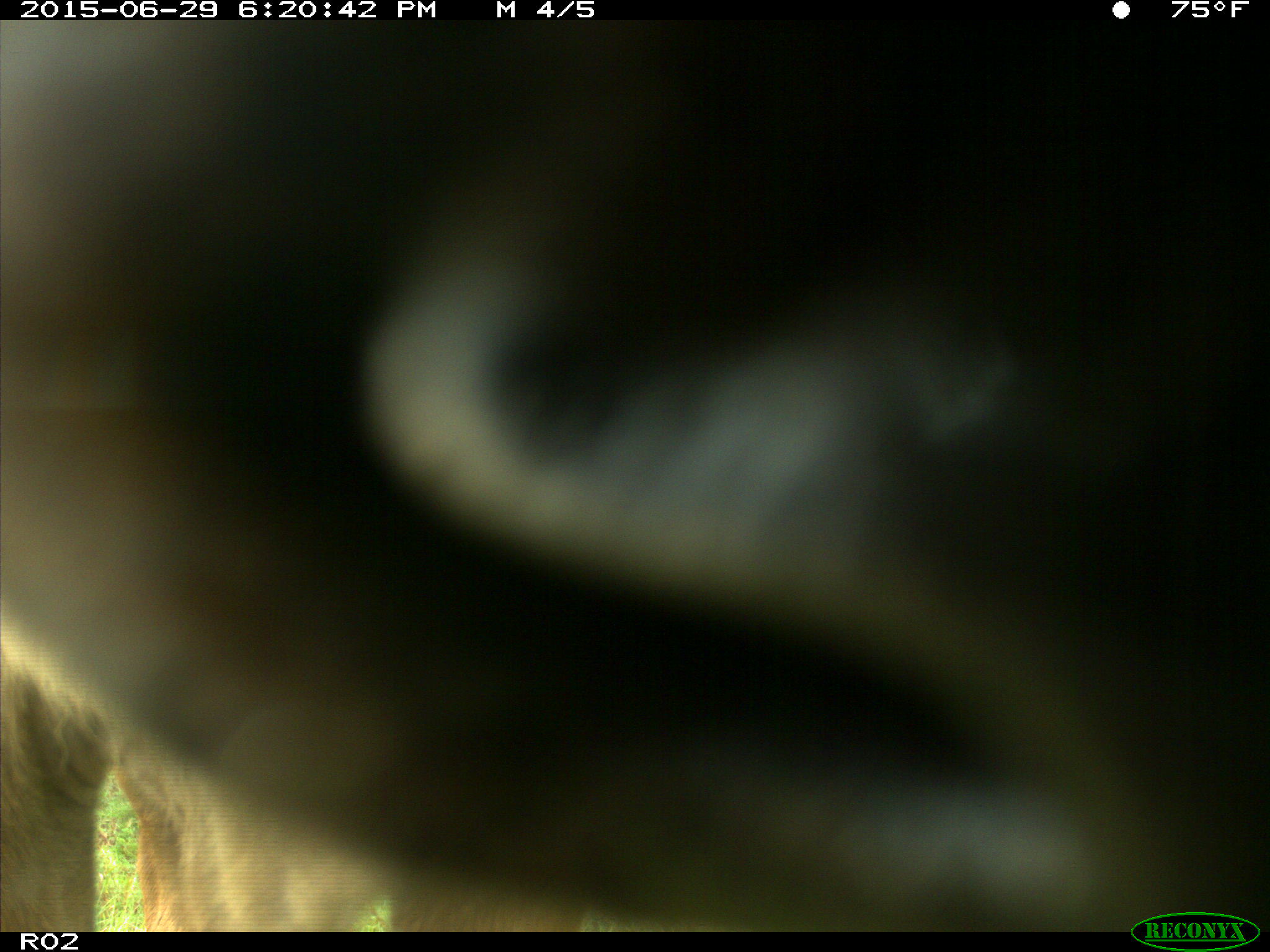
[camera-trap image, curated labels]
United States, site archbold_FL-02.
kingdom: Animalia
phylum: Chordata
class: Mammalia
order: Artiodactyla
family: Bovidae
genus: Bos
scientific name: Bos taurus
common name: domestic cow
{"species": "Bos taurus (domestic cow)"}